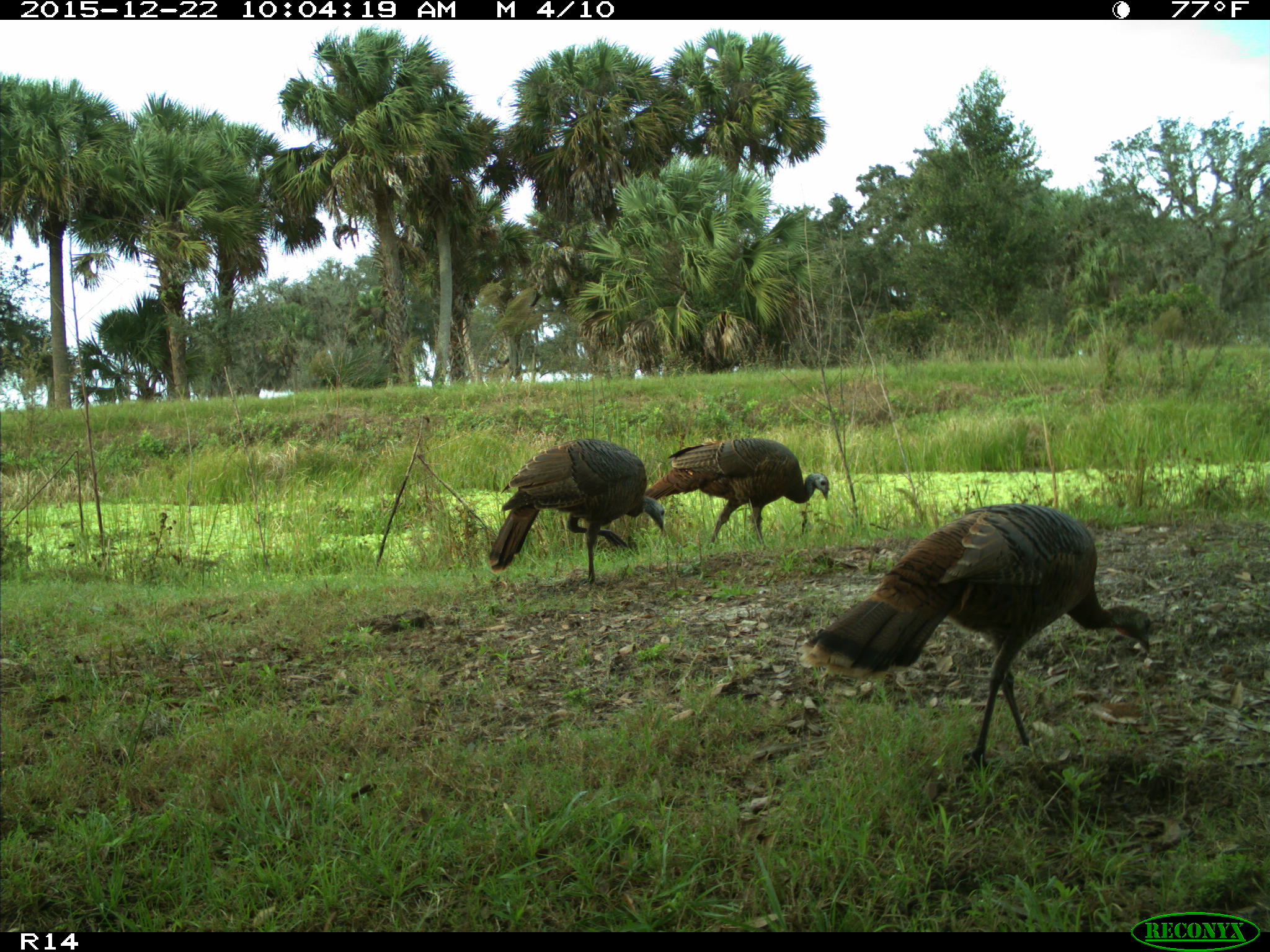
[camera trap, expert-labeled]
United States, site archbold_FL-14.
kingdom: Animalia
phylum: Chordata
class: Aves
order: Galliformes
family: Phasianidae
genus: Meleagris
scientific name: Meleagris gallopavo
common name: wild turkey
Meleagris gallopavo (wild turkey).